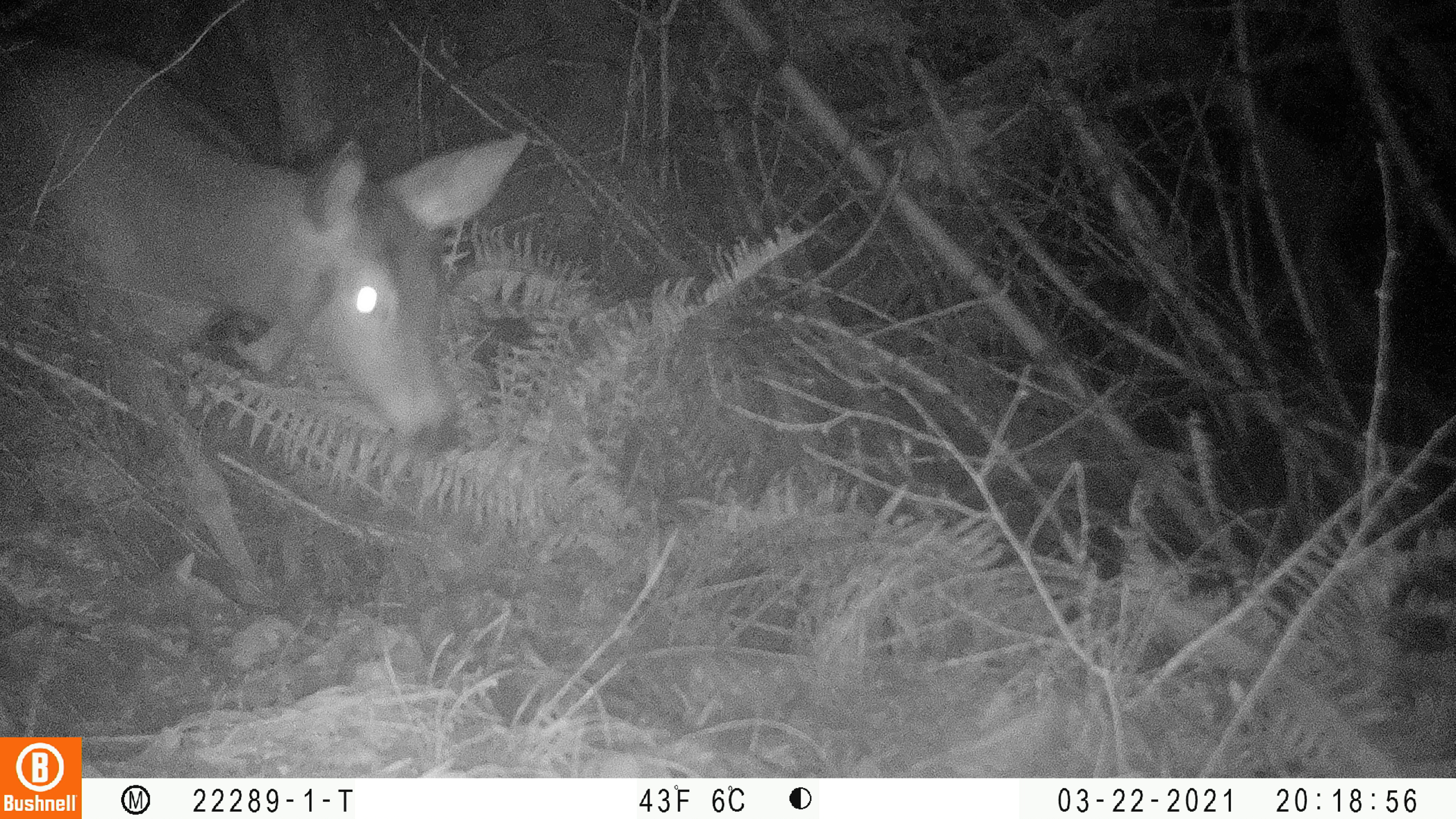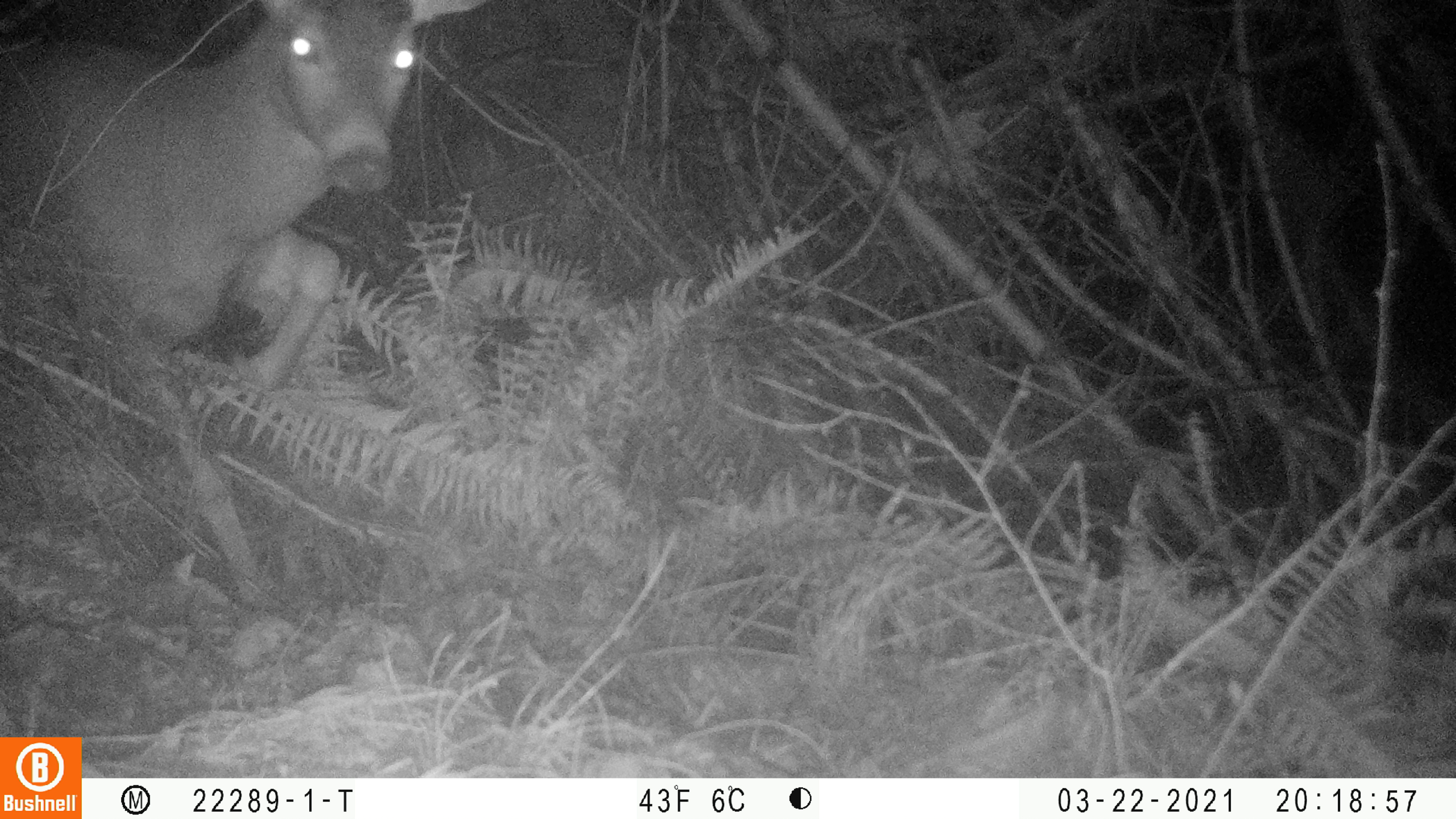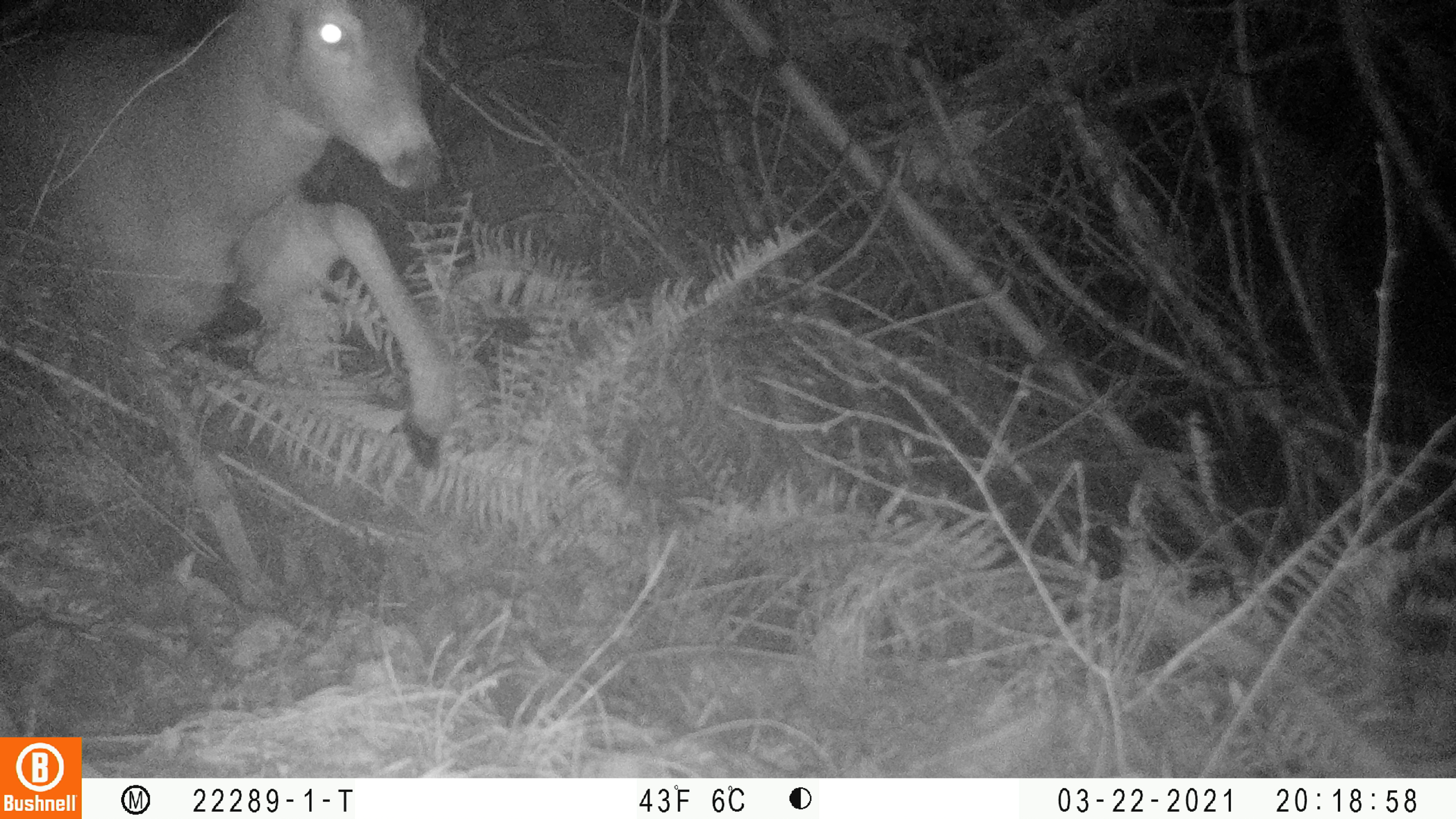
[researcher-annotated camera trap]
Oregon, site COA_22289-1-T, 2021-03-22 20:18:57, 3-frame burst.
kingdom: Animalia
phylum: Chordata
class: Mammalia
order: Artiodactyla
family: Cervidae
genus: Odocoileus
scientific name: Odocoileus hemionus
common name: black-tailed deer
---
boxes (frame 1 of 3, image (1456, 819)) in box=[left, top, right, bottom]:
black-tailed deer: box=[5, 39, 533, 653]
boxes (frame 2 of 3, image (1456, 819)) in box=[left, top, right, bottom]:
black-tailed deer: box=[0, 2, 499, 603]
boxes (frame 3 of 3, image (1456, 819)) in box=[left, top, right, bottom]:
black-tailed deer: box=[0, 0, 464, 605]